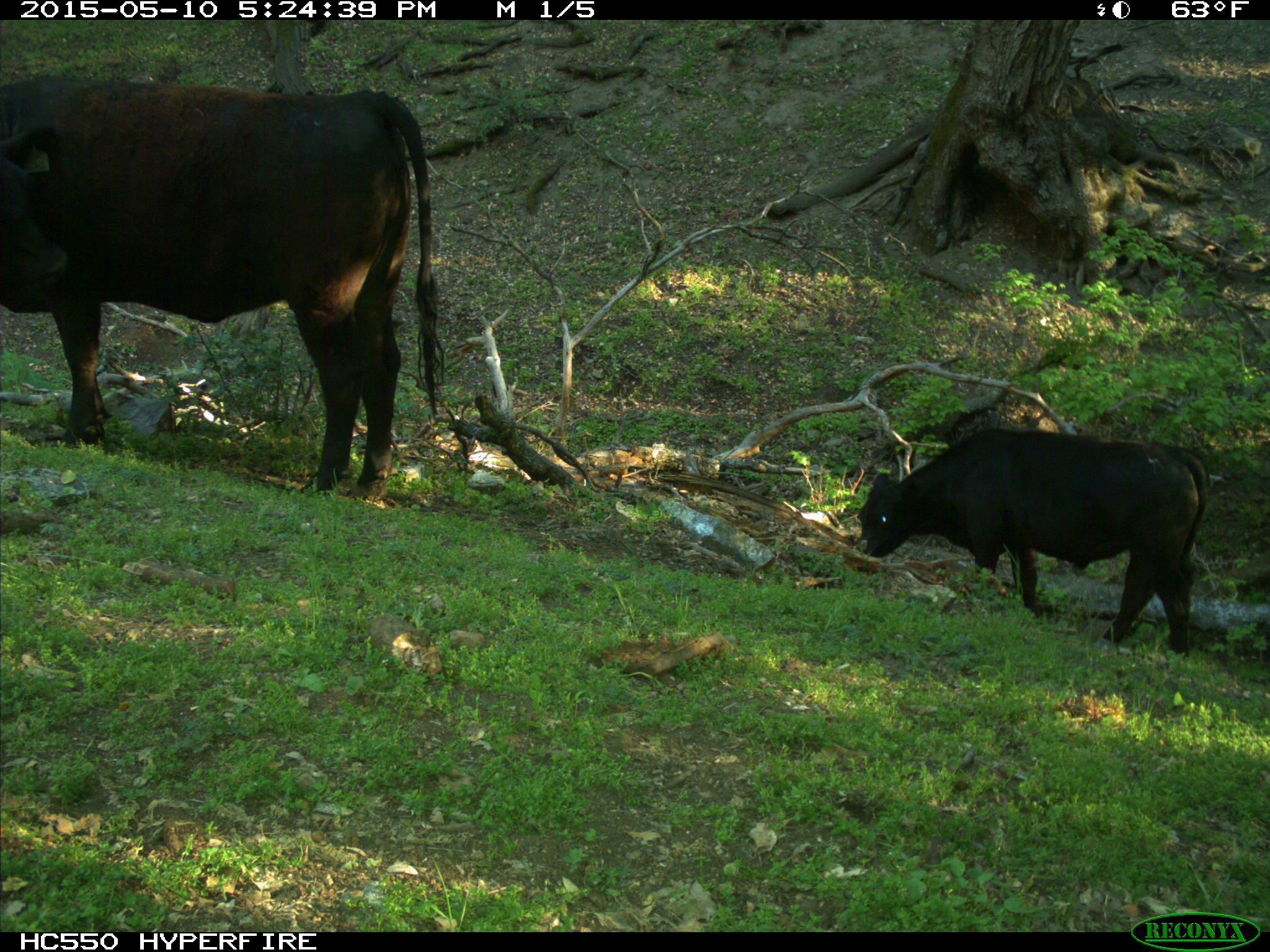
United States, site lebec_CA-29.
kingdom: Animalia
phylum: Chordata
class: Mammalia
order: Artiodactyla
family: Bovidae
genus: Bos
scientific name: Bos taurus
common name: domestic cow